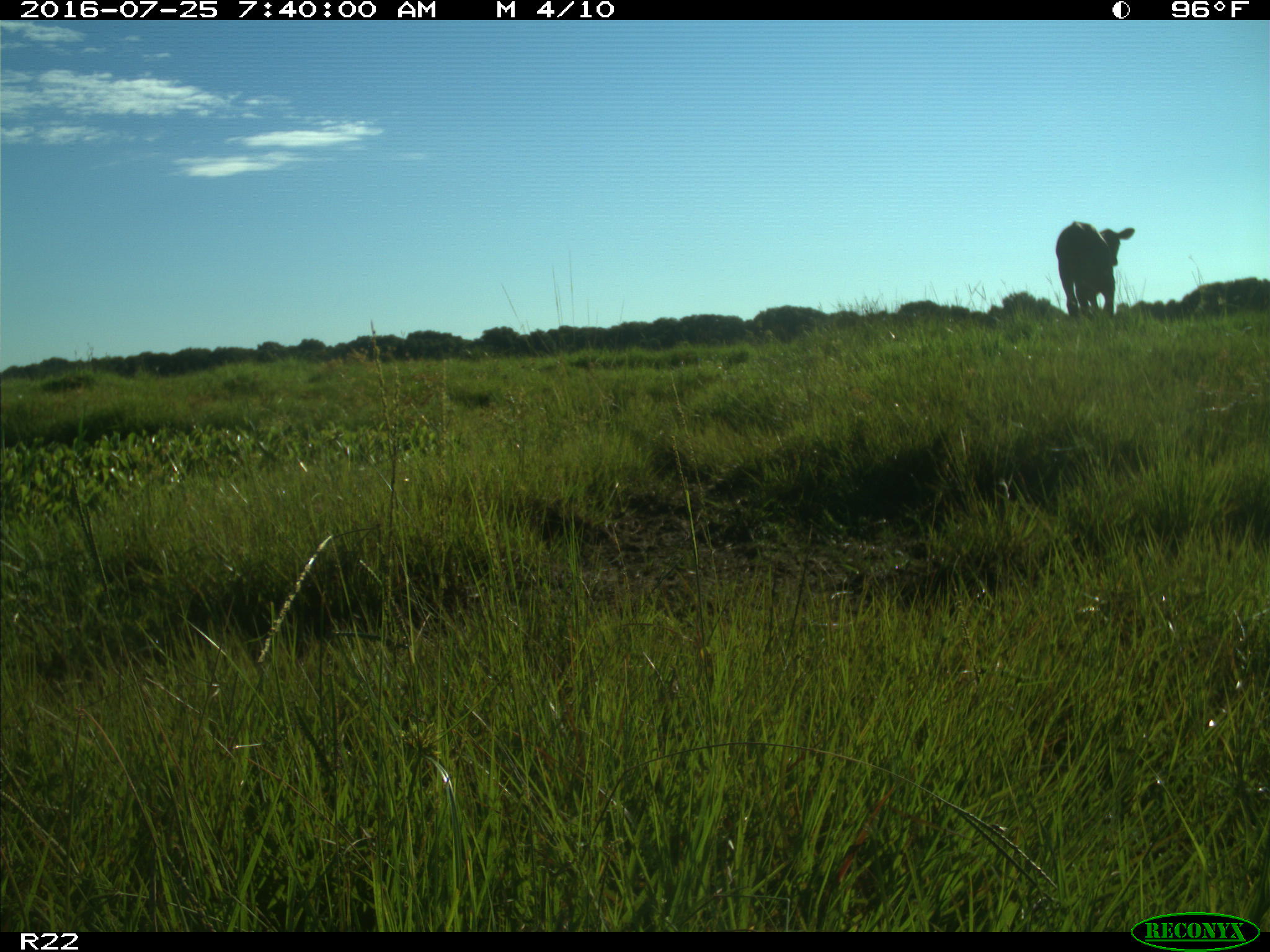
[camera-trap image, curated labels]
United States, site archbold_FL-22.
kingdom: Animalia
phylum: Chordata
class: Mammalia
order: Artiodactyla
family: Bovidae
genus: Bos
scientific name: Bos taurus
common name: domestic cow